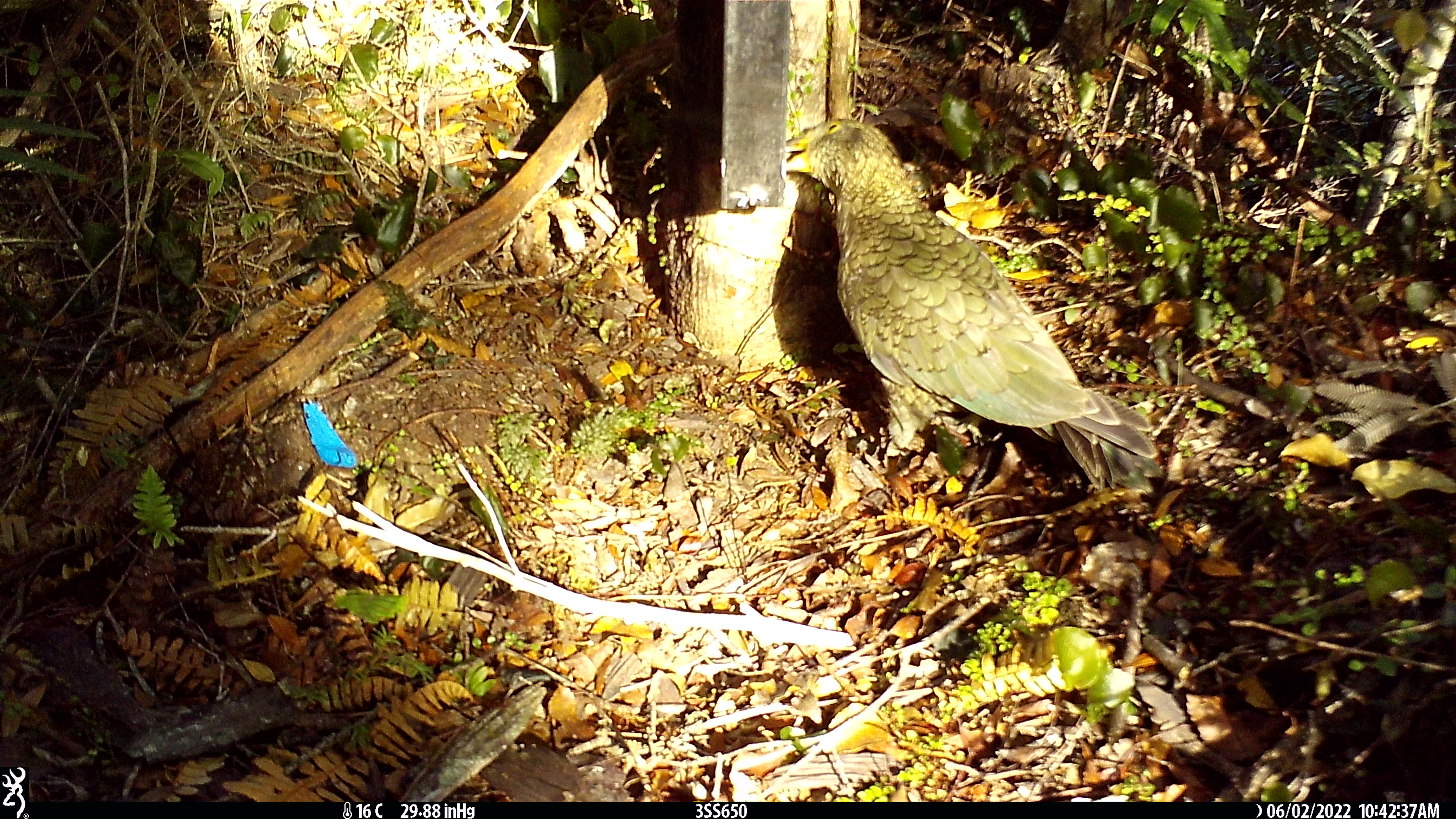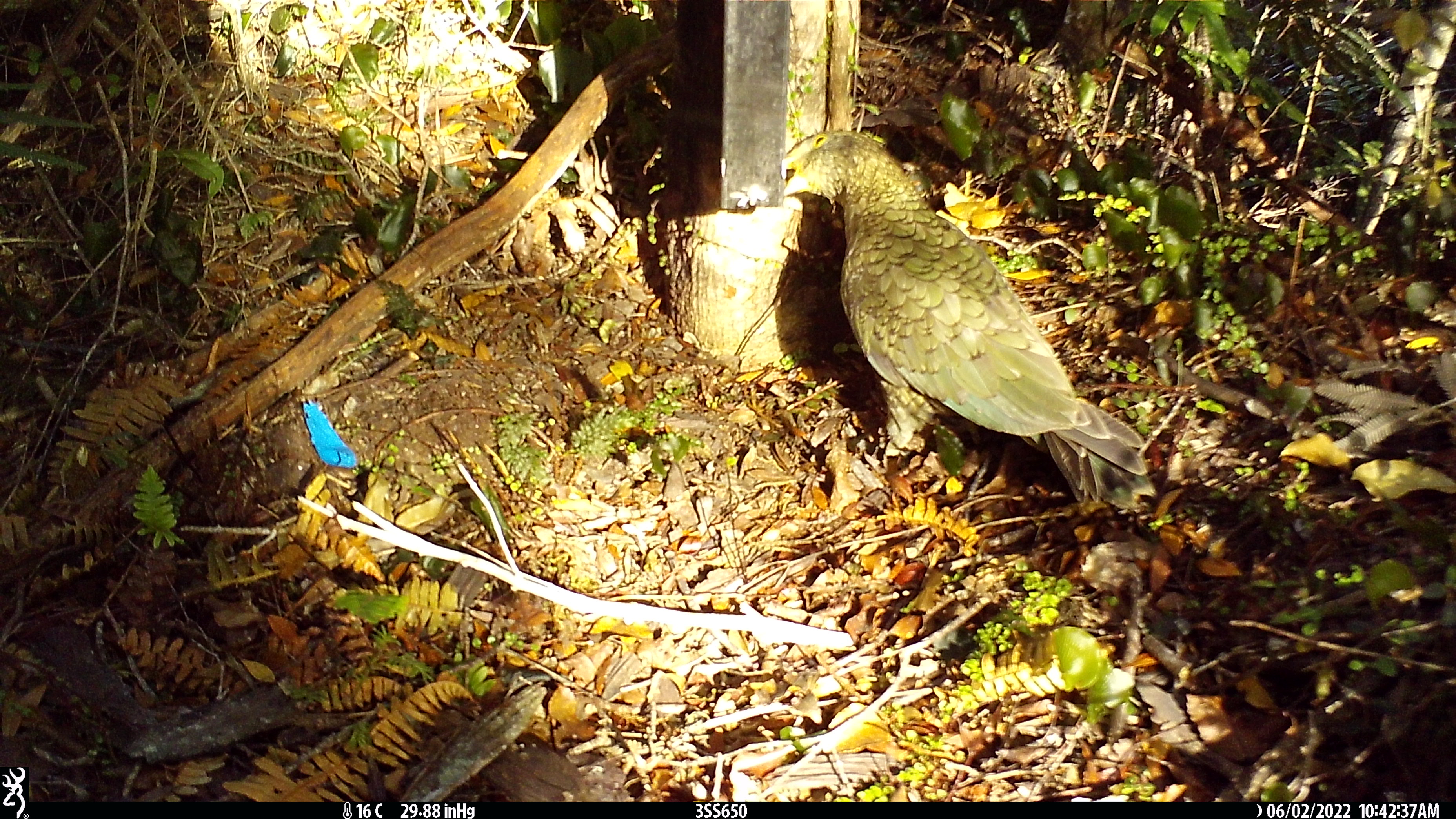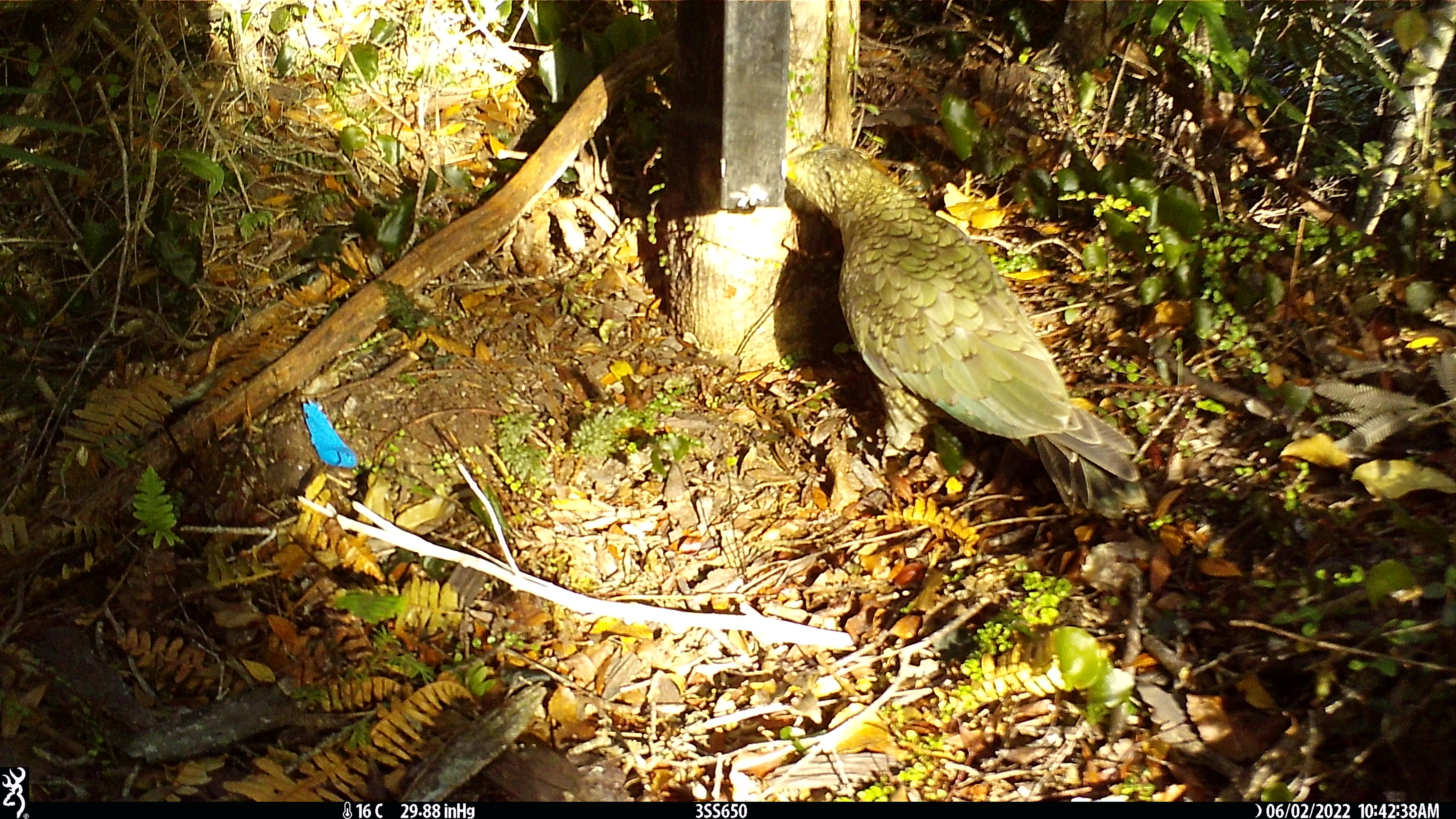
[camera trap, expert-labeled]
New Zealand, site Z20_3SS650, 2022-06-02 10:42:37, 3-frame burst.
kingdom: Animalia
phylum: Chordata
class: Aves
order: Psittaciformes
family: Strigopidae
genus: Nestor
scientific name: Nestor notabilis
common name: kea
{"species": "kea (Nestor notabilis)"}